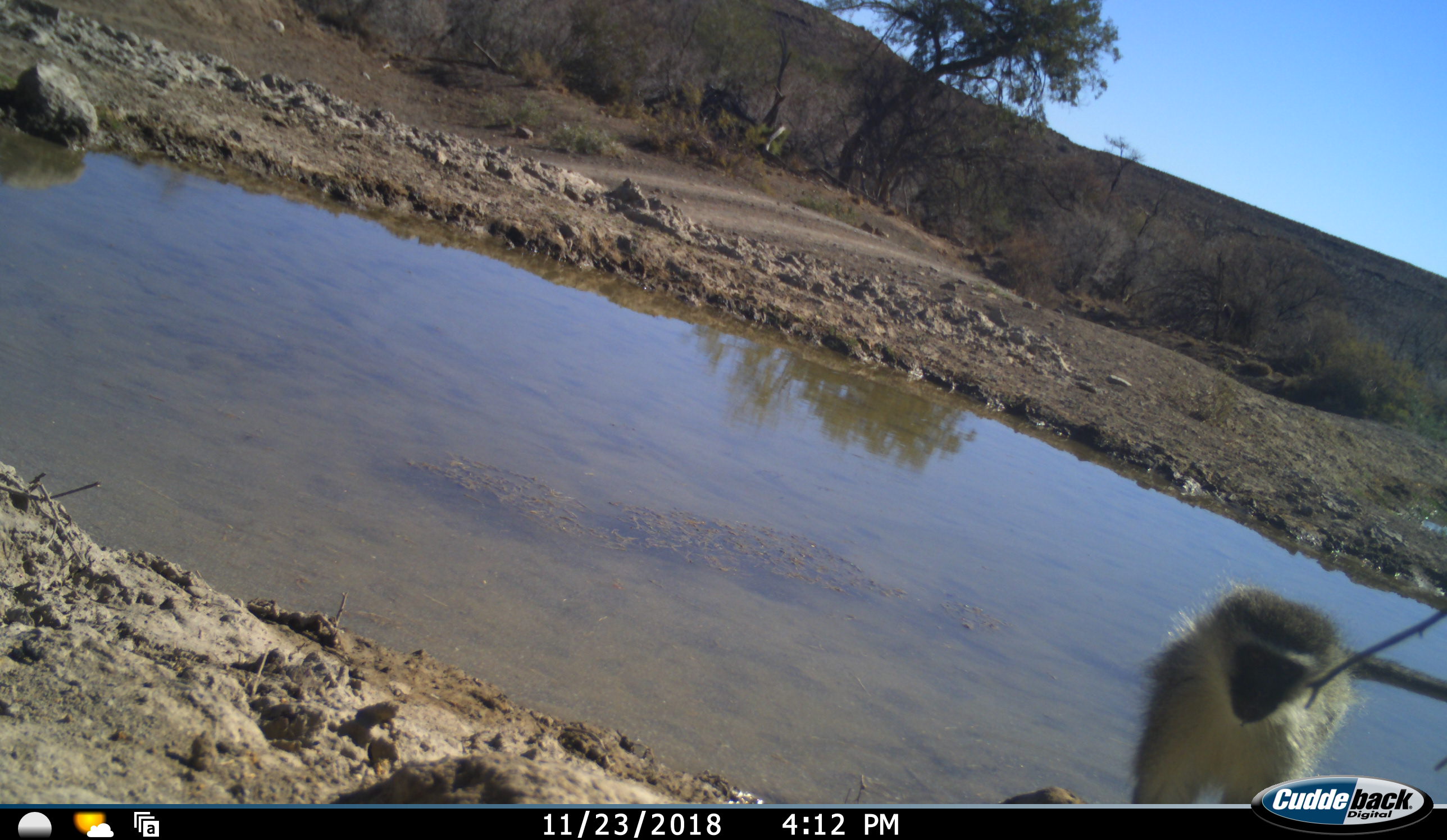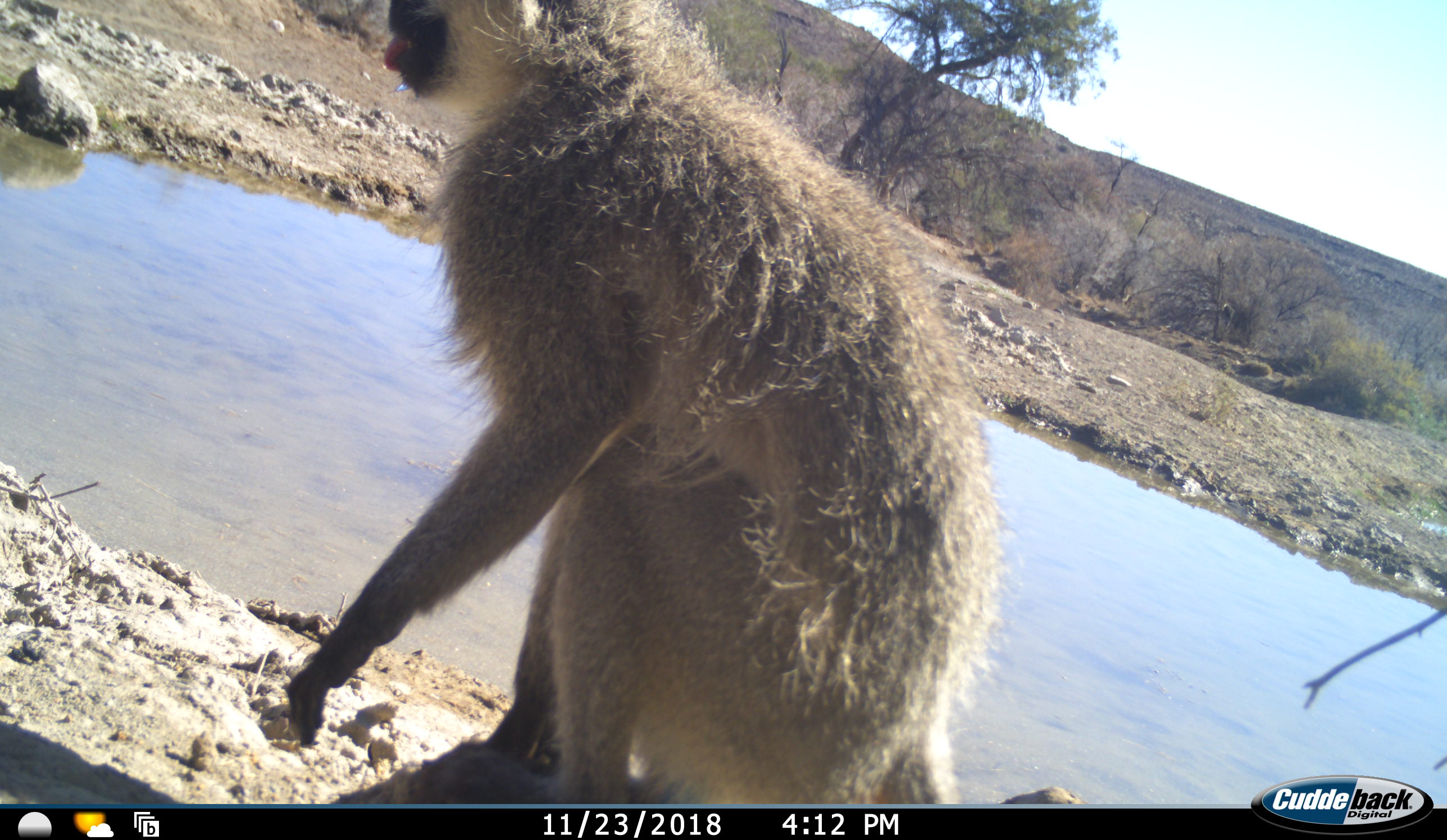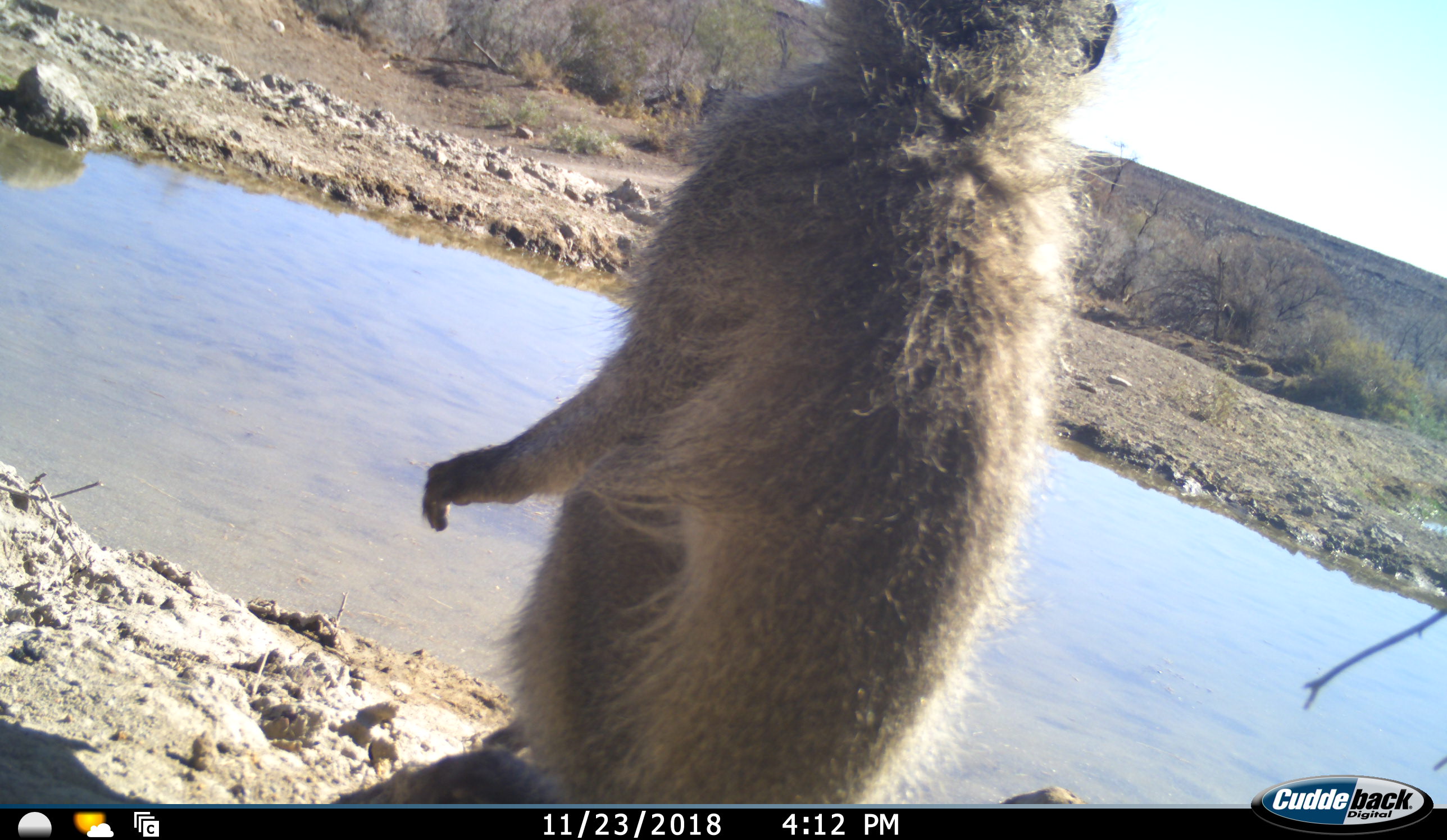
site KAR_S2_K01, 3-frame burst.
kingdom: Animalia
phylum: Chordata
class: Mammalia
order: Primates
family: Cercopithecidae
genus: Chlorocebus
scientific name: Chlorocebus pygerythrus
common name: vervet monkey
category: monkeyvervet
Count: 1.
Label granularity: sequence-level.